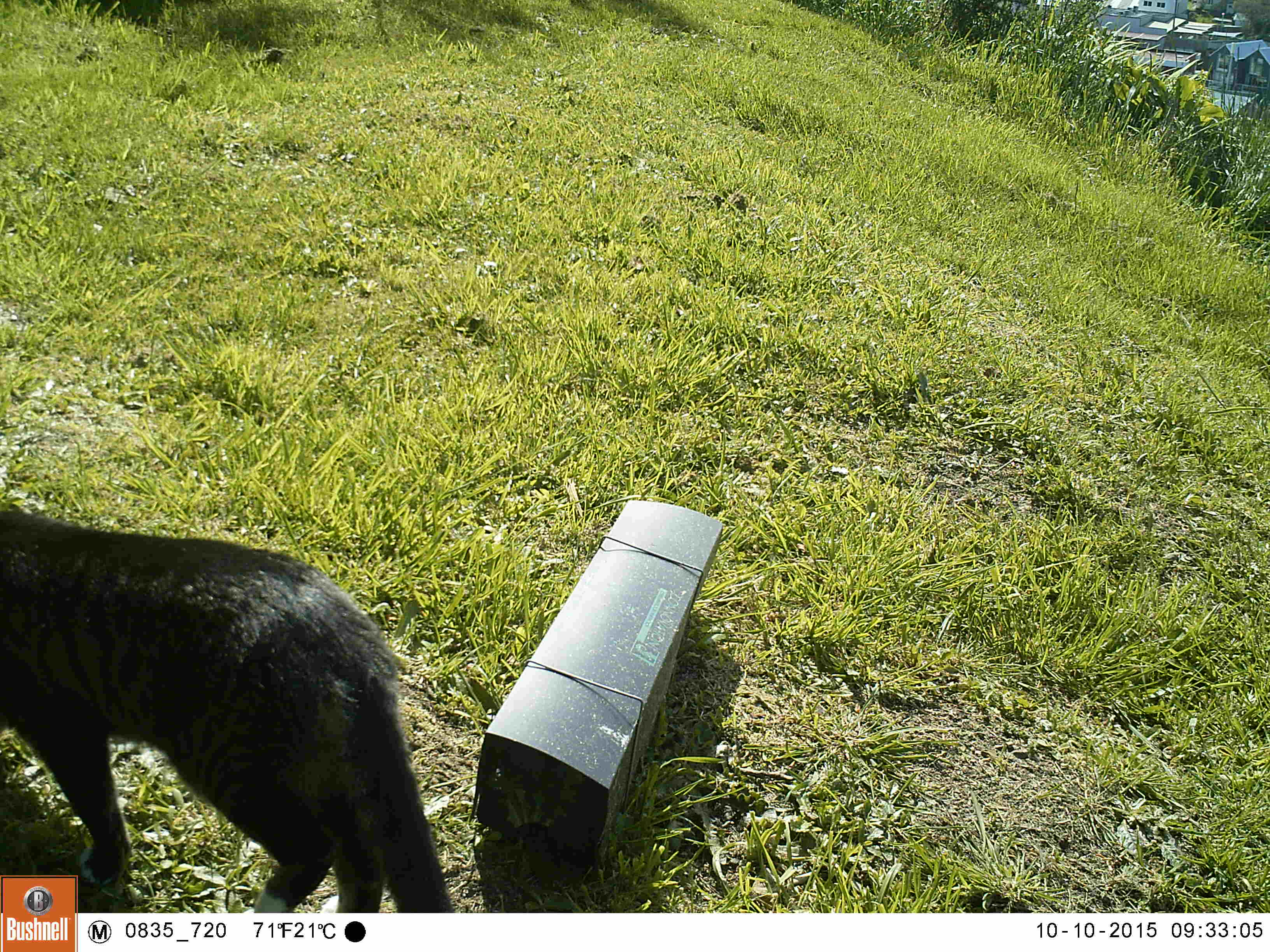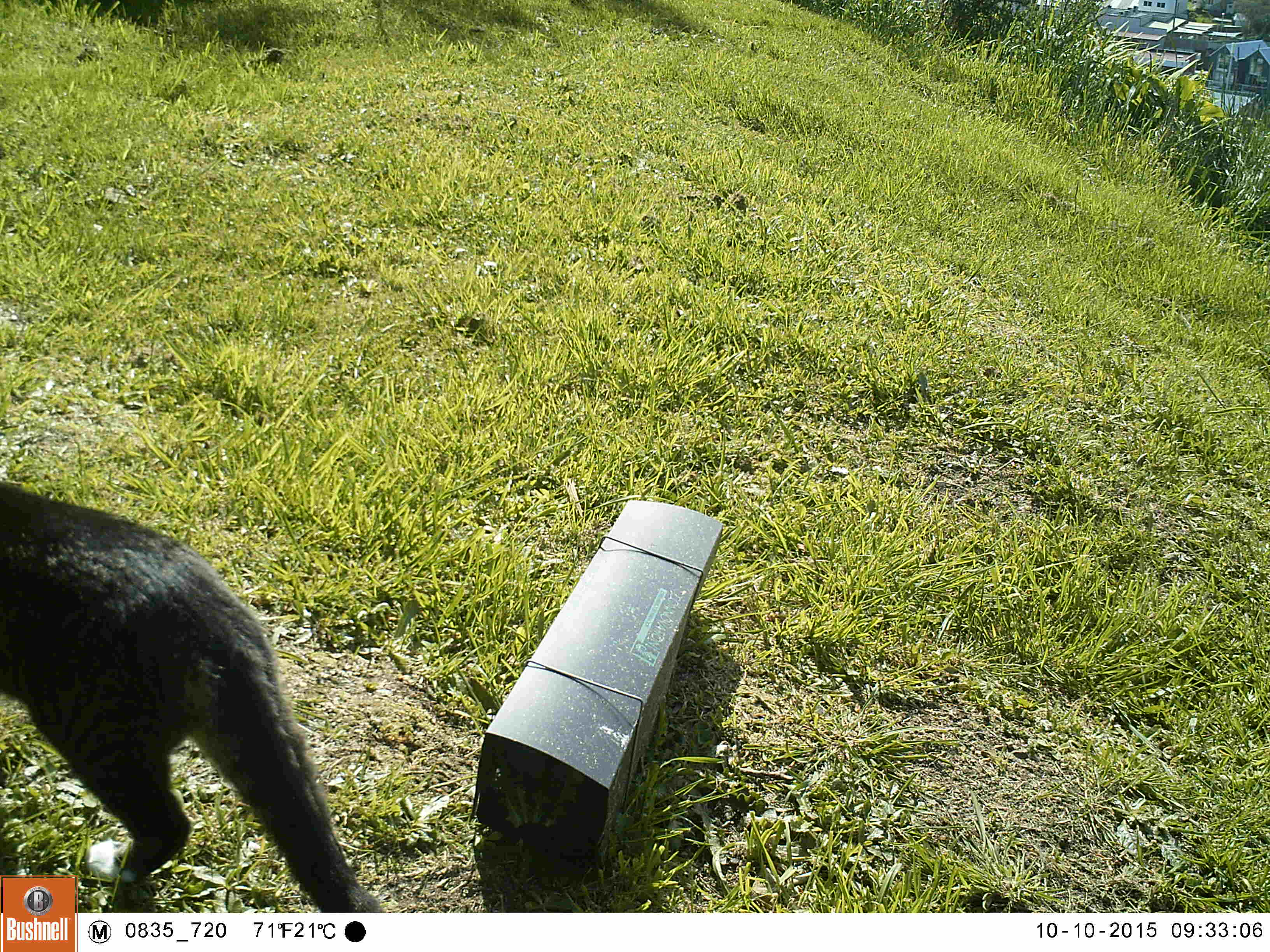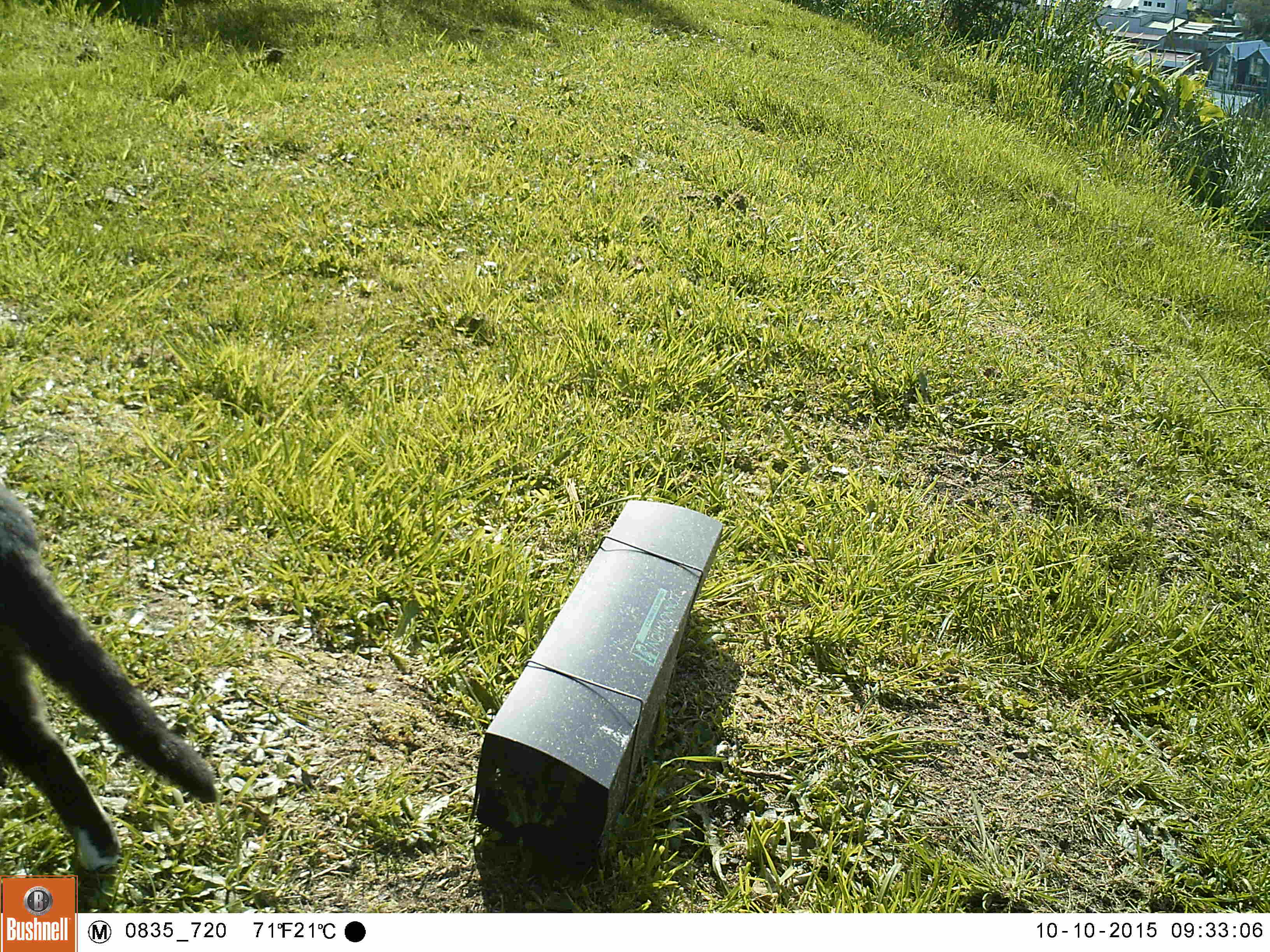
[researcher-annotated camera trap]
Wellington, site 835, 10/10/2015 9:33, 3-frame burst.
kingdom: Animalia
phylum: Chordata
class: Mammalia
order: Carnivora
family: Felidae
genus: Felis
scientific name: Felis catus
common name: cat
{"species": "cat (Felis catus)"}